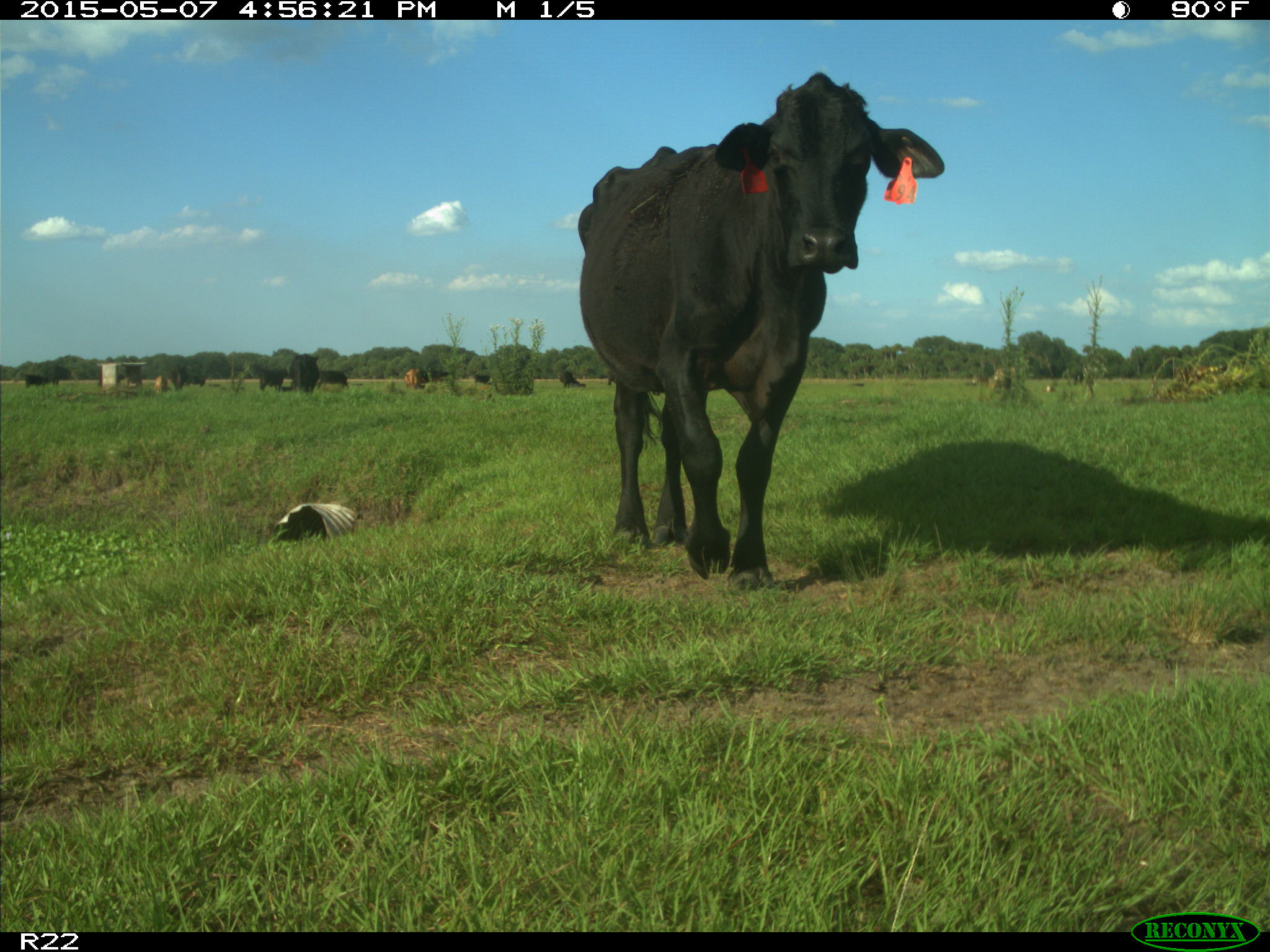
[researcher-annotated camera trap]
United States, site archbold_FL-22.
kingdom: Animalia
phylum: Chordata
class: Mammalia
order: Artiodactyla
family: Bovidae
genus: Bos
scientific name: Bos taurus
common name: domestic cow